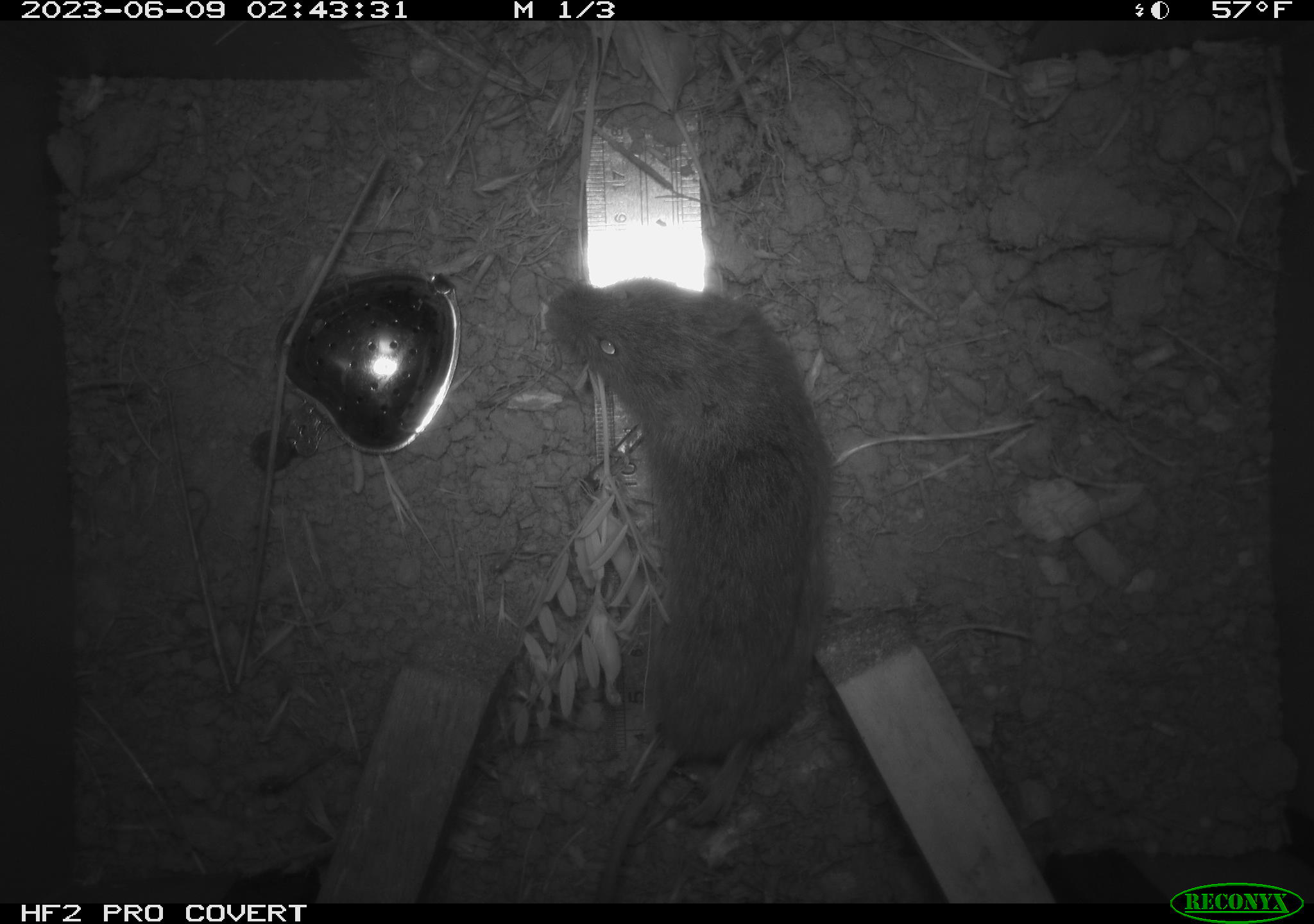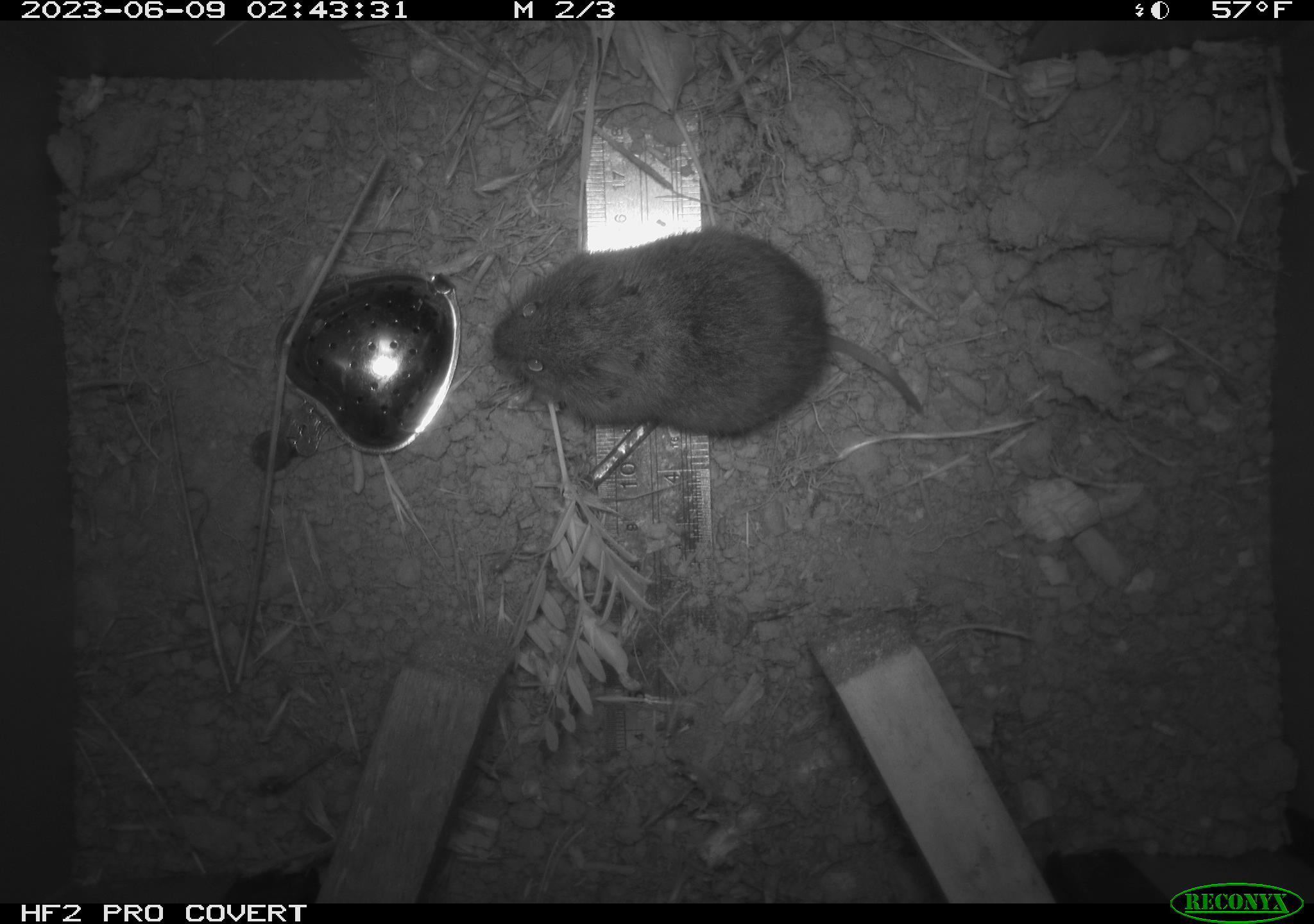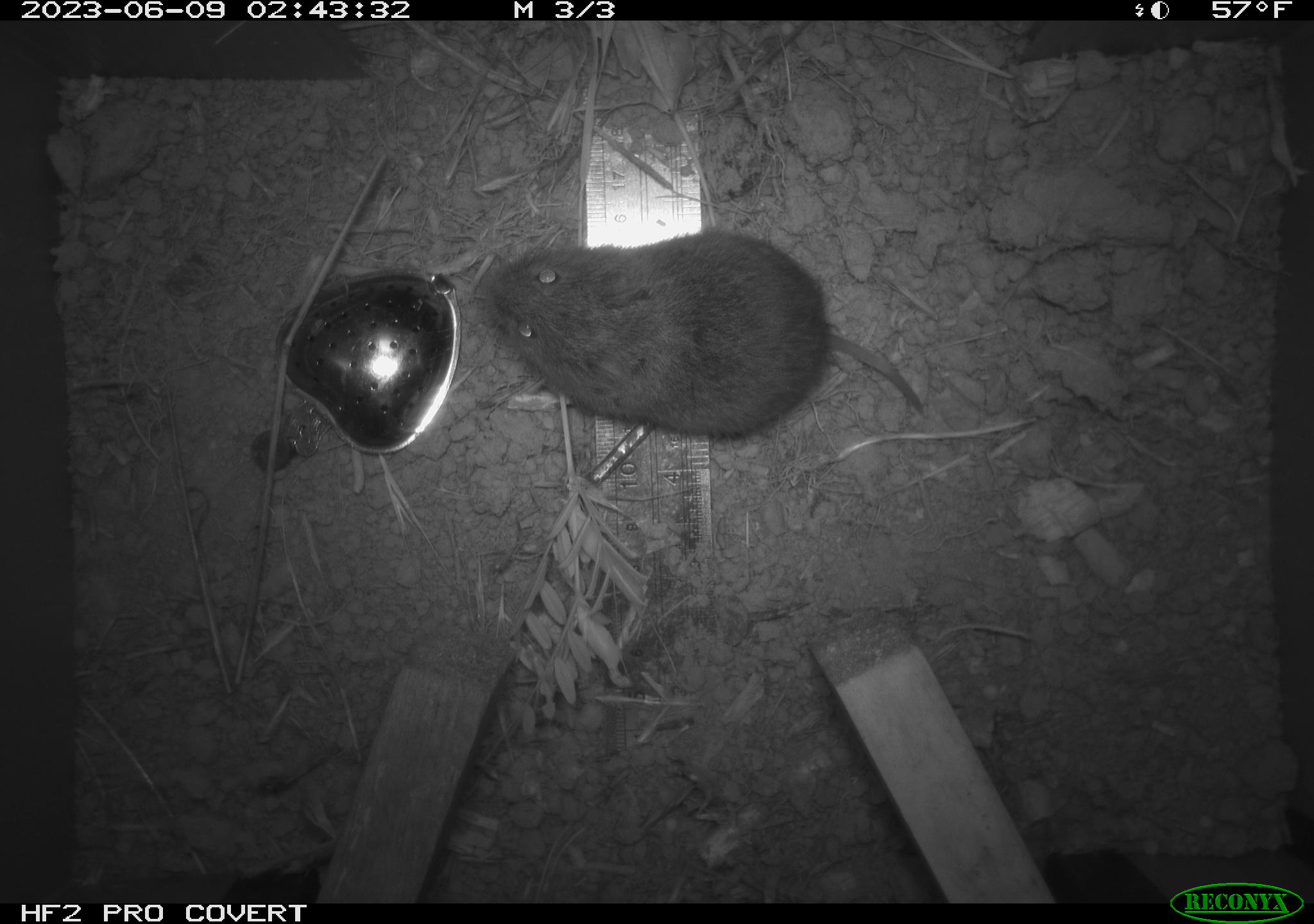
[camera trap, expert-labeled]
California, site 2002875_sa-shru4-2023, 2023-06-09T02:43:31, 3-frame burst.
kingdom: Animalia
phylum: Chordata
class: Mammalia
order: Rodentia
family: Cricetidae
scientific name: Arvicolinae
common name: voles, lemmings, and muskrats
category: arvicolinae subfamily